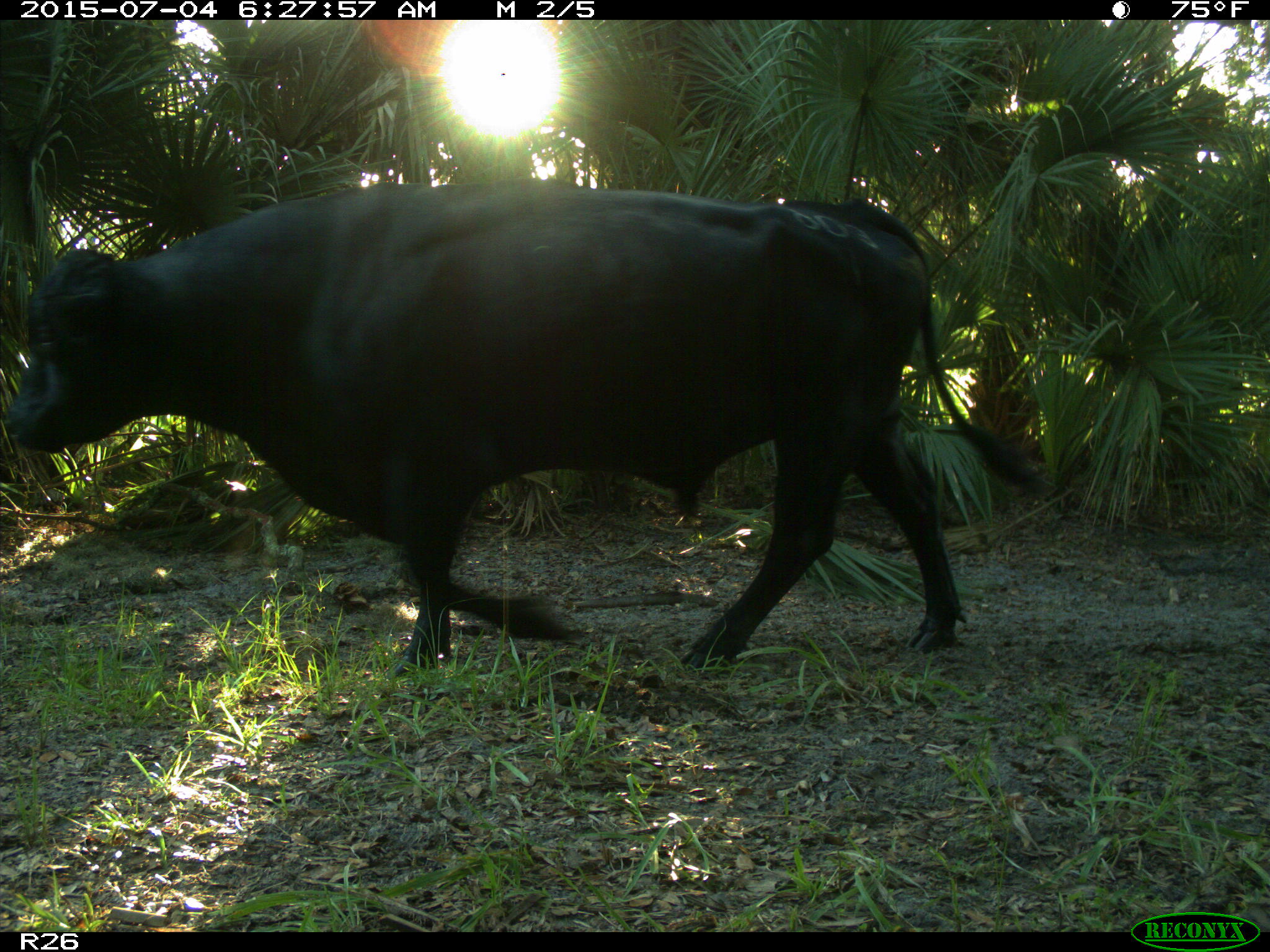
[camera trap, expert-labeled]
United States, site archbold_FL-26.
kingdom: Animalia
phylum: Chordata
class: Mammalia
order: Artiodactyla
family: Bovidae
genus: Bos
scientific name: Bos taurus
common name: domestic cow